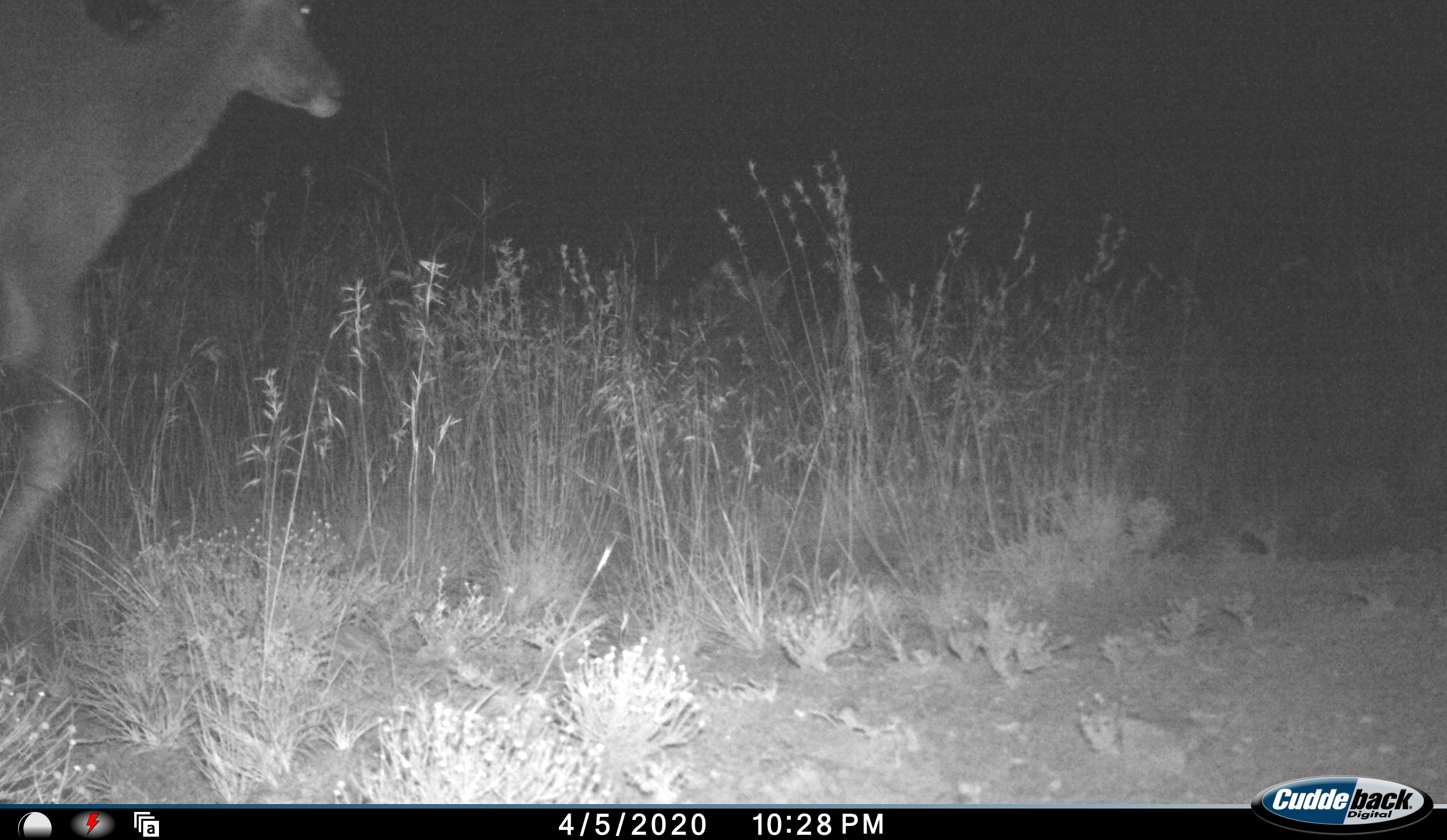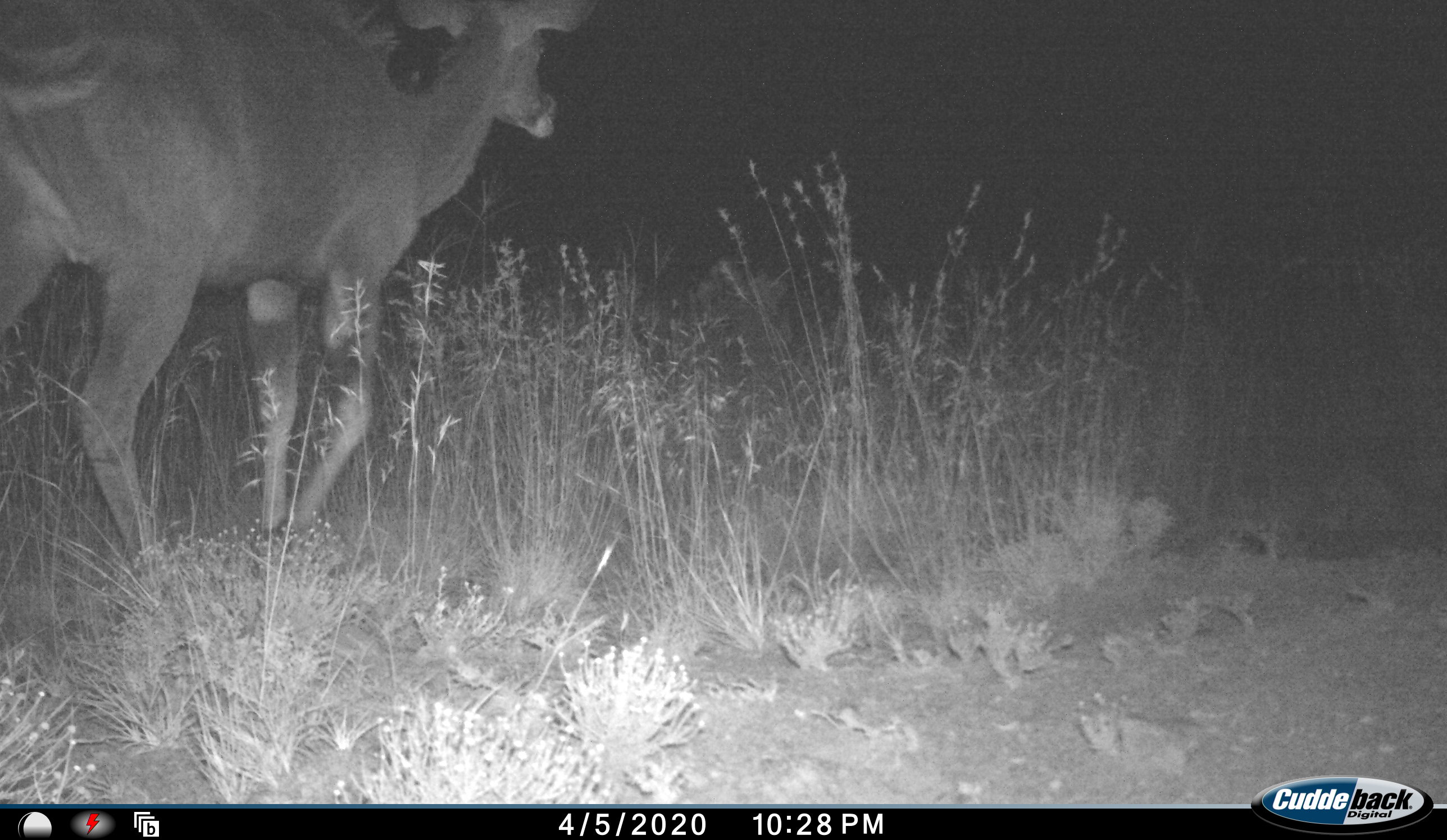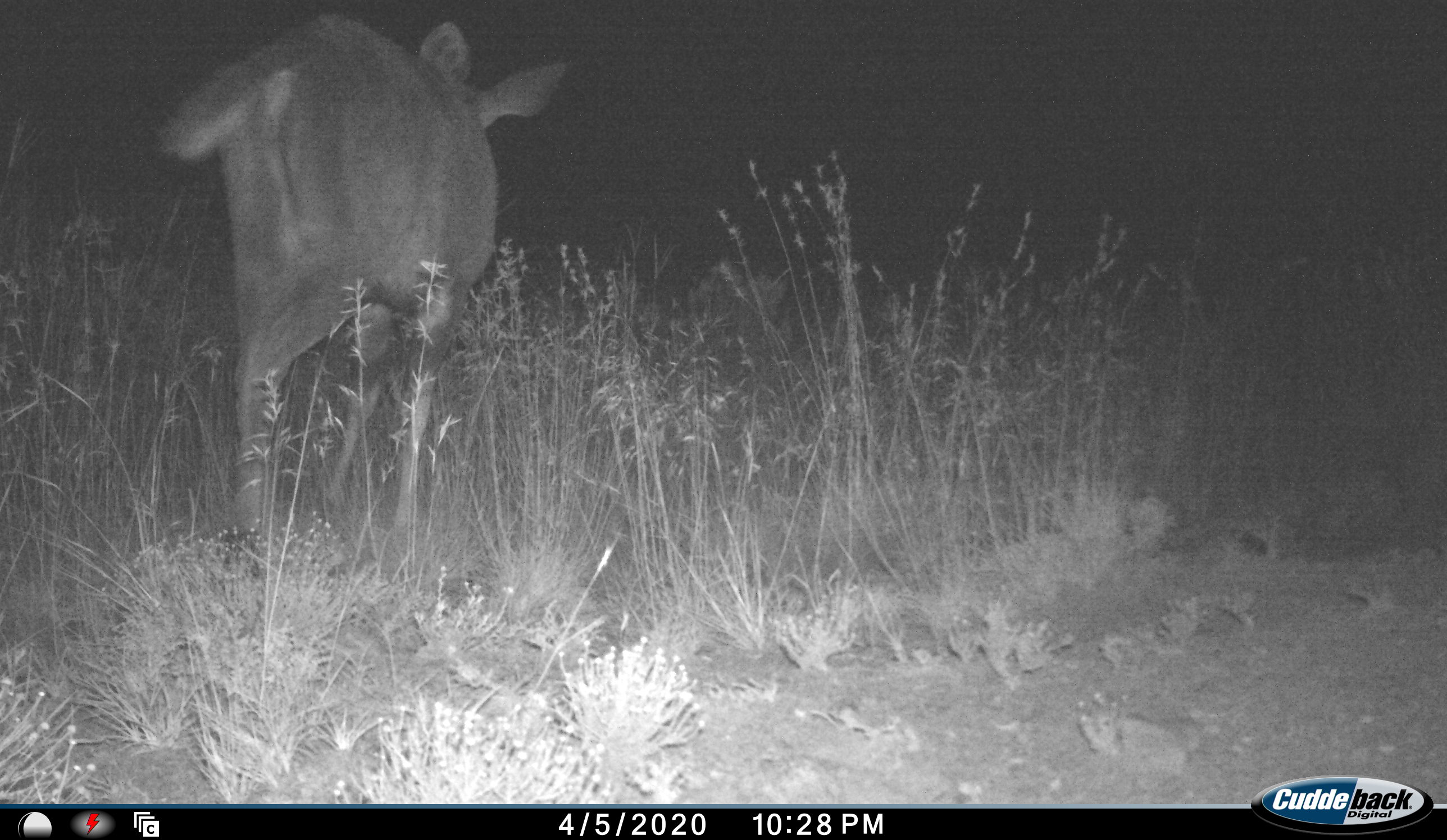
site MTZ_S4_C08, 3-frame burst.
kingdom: Animalia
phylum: Chordata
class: Mammalia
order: Artiodactyla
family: Bovidae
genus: Tragelaphus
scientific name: Tragelaphus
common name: kudu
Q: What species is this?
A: Kudu (Tragelaphus).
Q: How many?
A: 1.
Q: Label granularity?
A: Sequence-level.